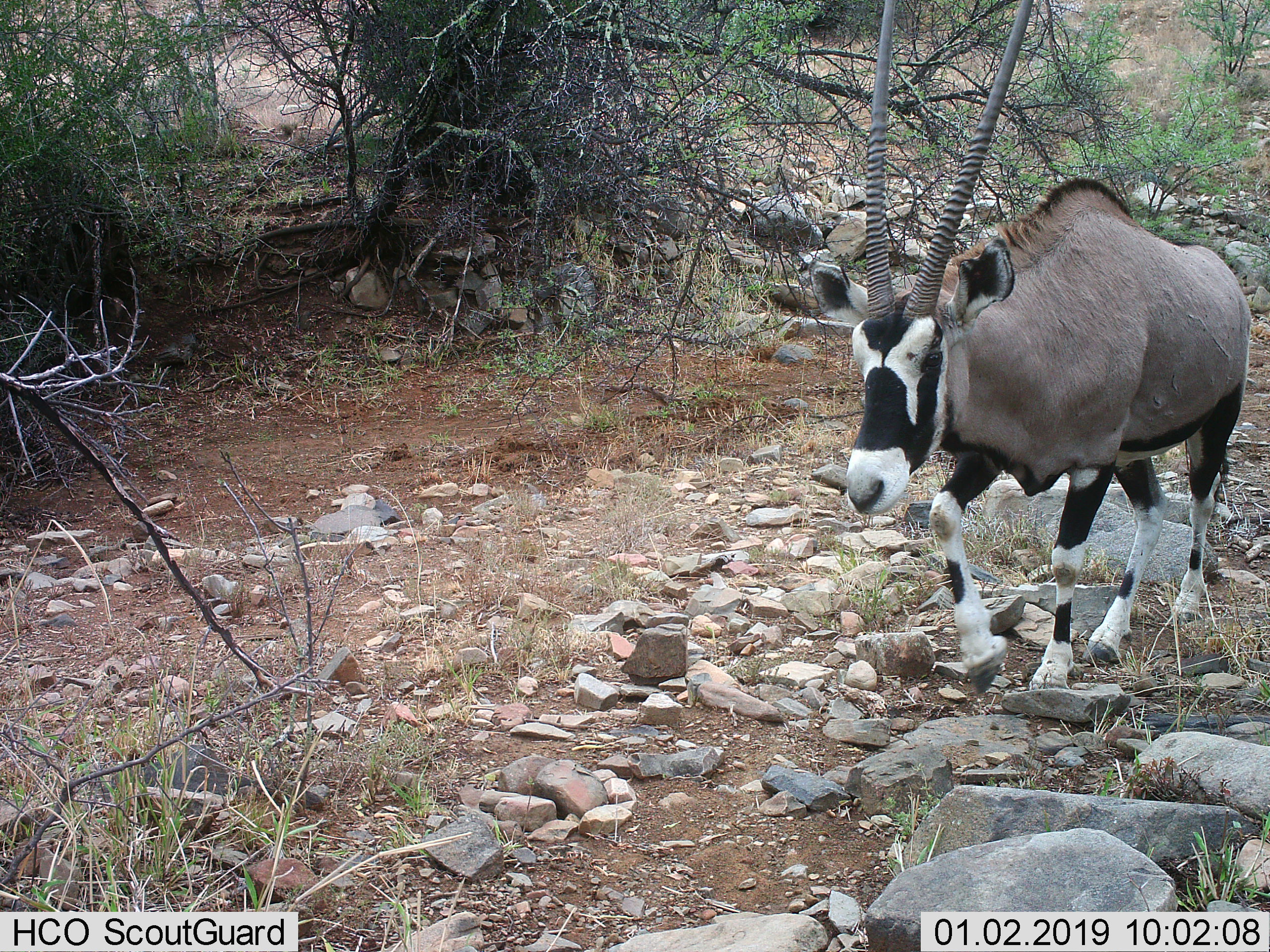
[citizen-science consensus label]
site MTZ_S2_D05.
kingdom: Animalia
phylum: Chordata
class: Mammalia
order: Artiodactyla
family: Bovidae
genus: Oryx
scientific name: Oryx gazella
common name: gemsbok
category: oryx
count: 1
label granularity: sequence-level